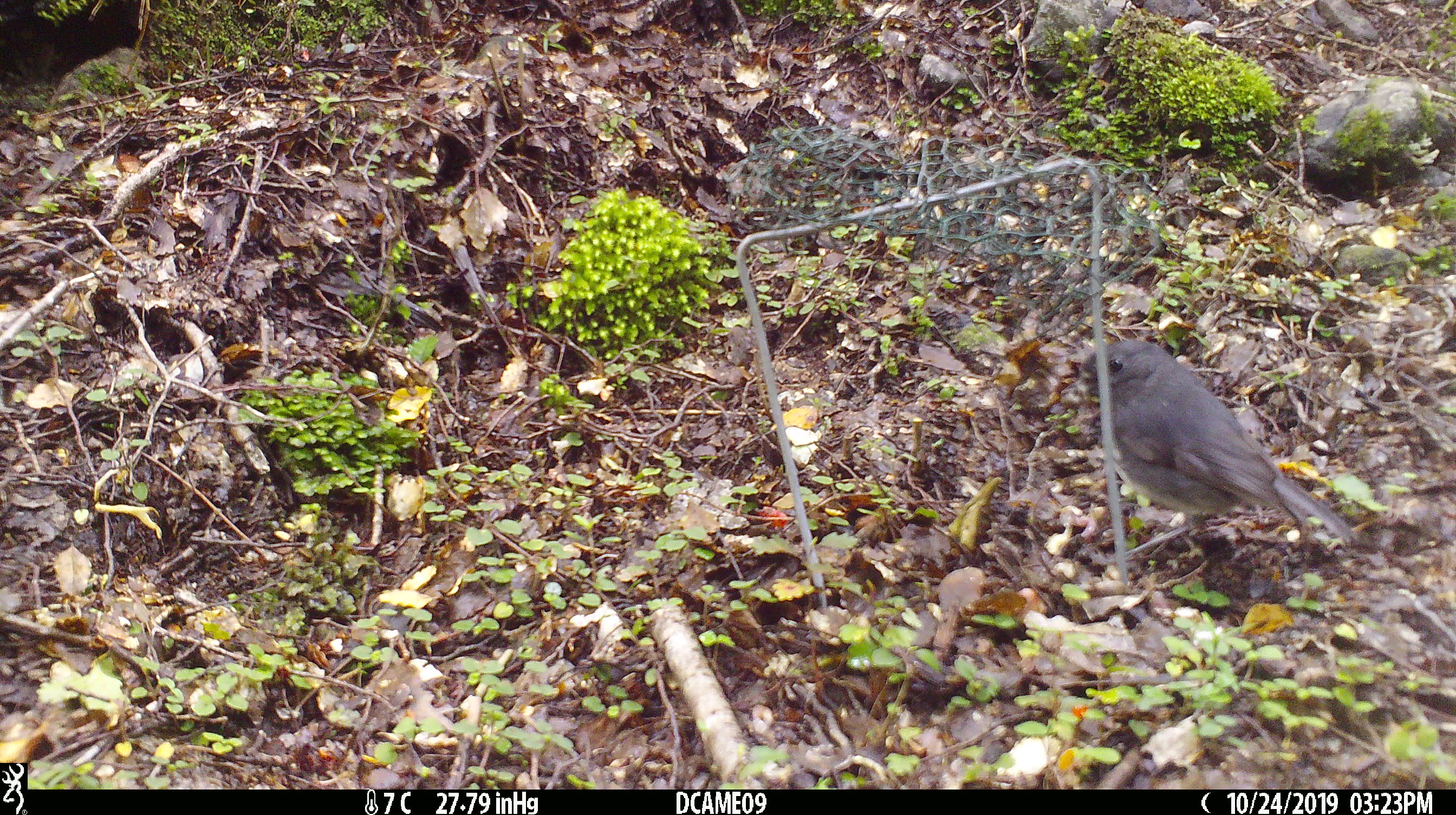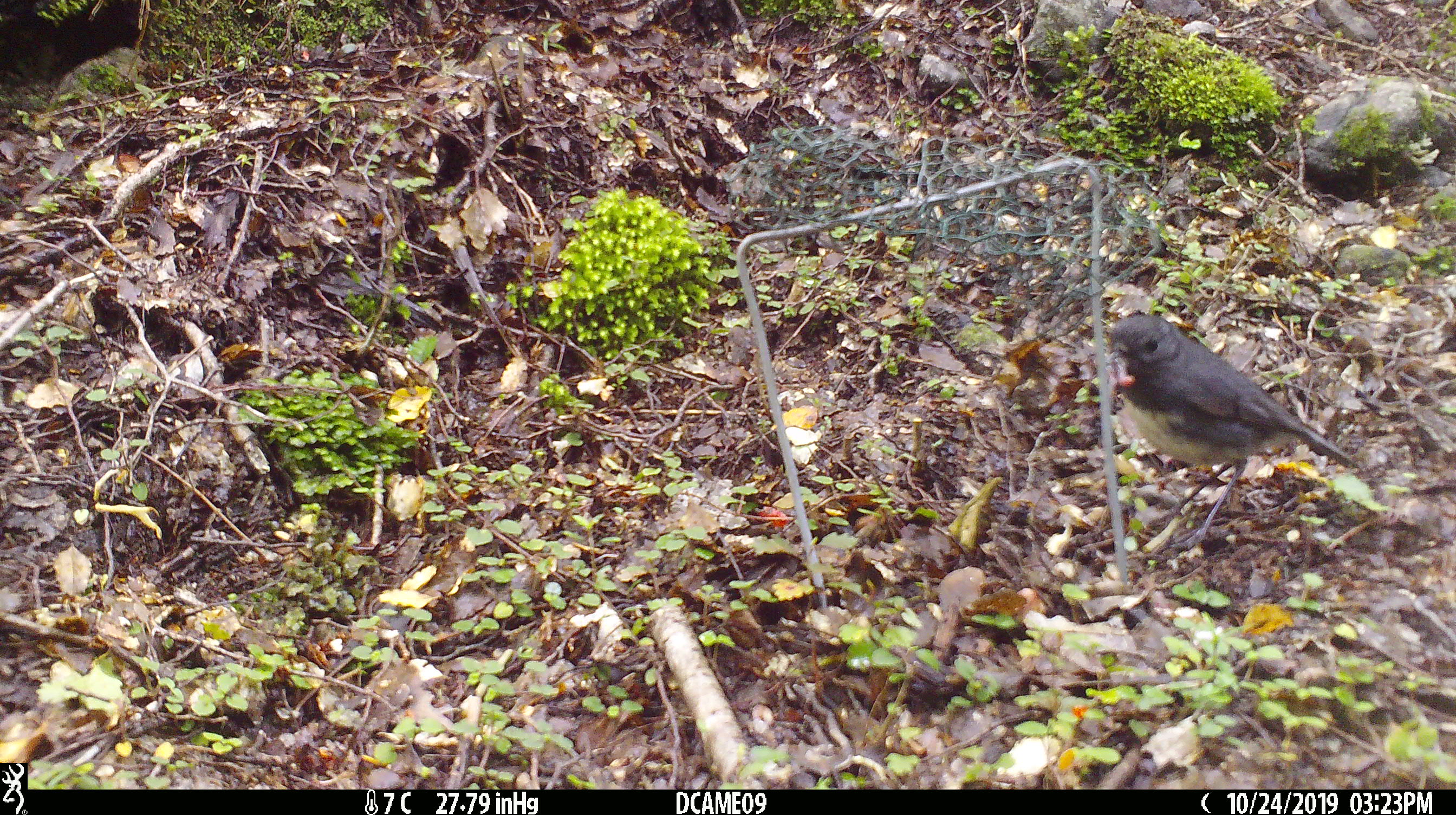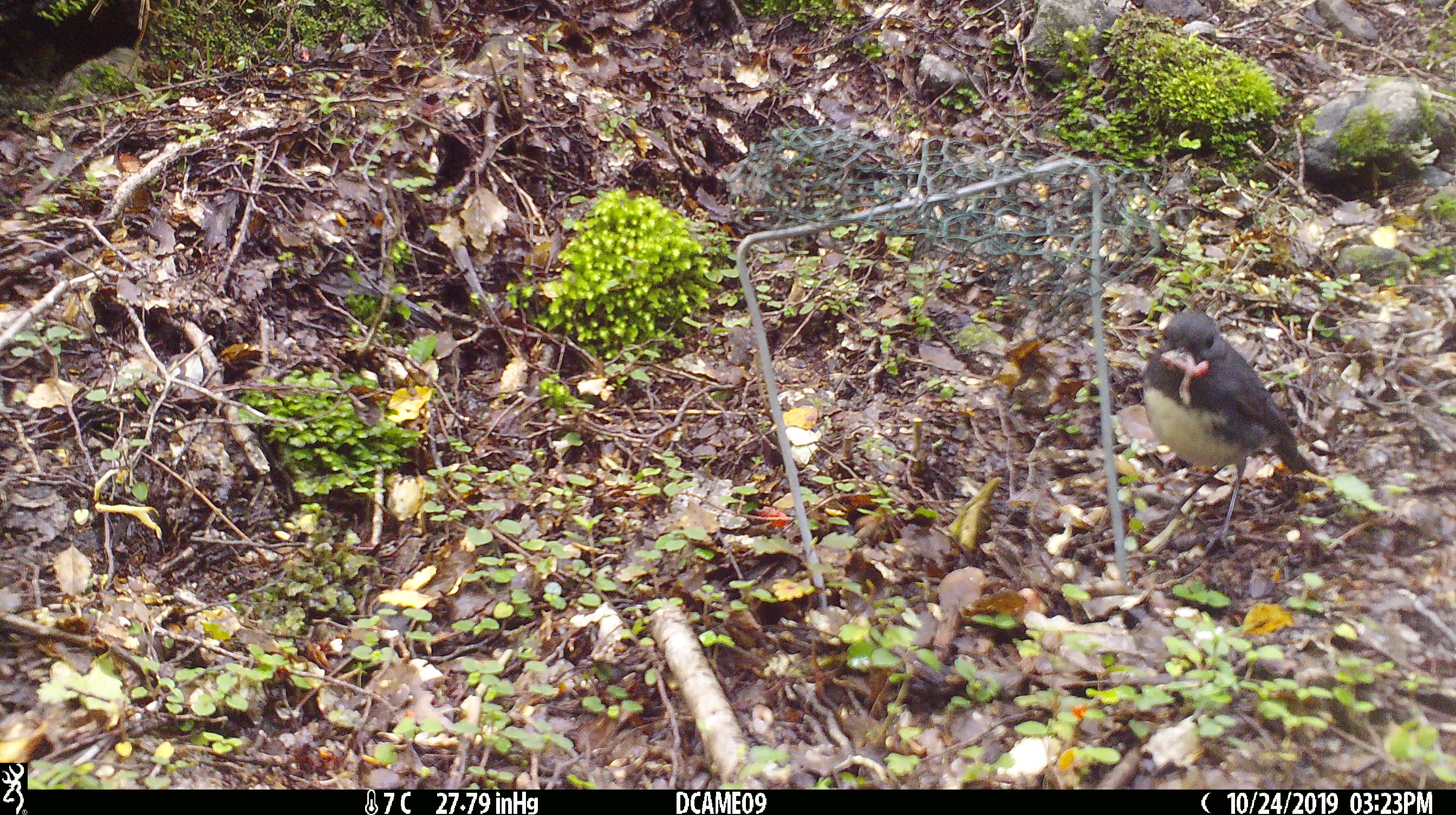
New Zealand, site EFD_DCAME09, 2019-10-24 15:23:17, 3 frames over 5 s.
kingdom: Animalia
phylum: Chordata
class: Aves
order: Passeriformes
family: Petroicidae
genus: Petroica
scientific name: Petroica australis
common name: new zealand robin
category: robin